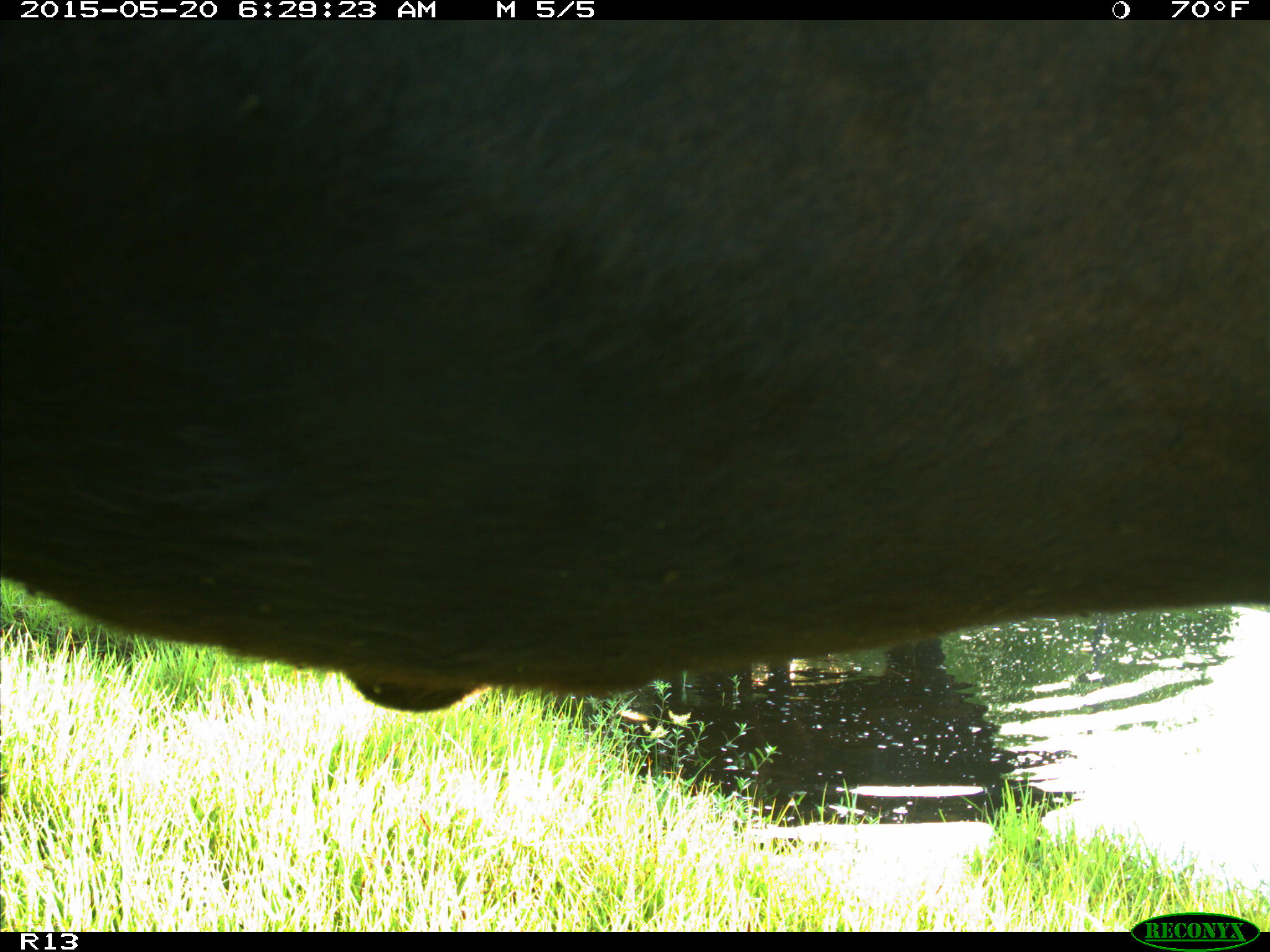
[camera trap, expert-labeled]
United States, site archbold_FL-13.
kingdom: Animalia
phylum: Chordata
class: Mammalia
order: Artiodactyla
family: Bovidae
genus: Bos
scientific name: Bos taurus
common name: domestic cow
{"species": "Bos taurus (domestic cow)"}